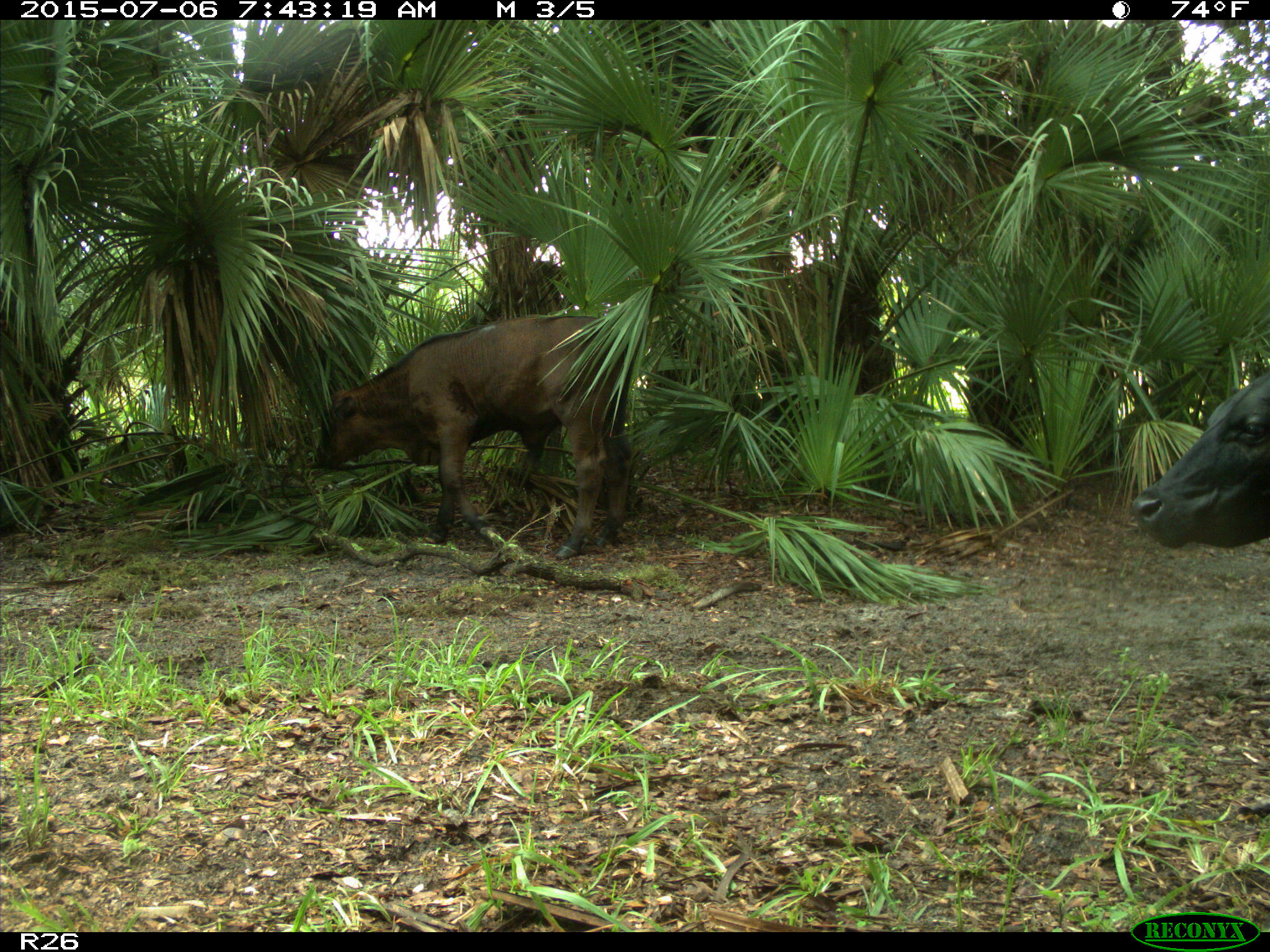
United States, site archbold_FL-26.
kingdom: Animalia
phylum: Chordata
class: Mammalia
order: Artiodactyla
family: Bovidae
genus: Bos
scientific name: Bos taurus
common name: domestic cow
Bos taurus (domestic cow).